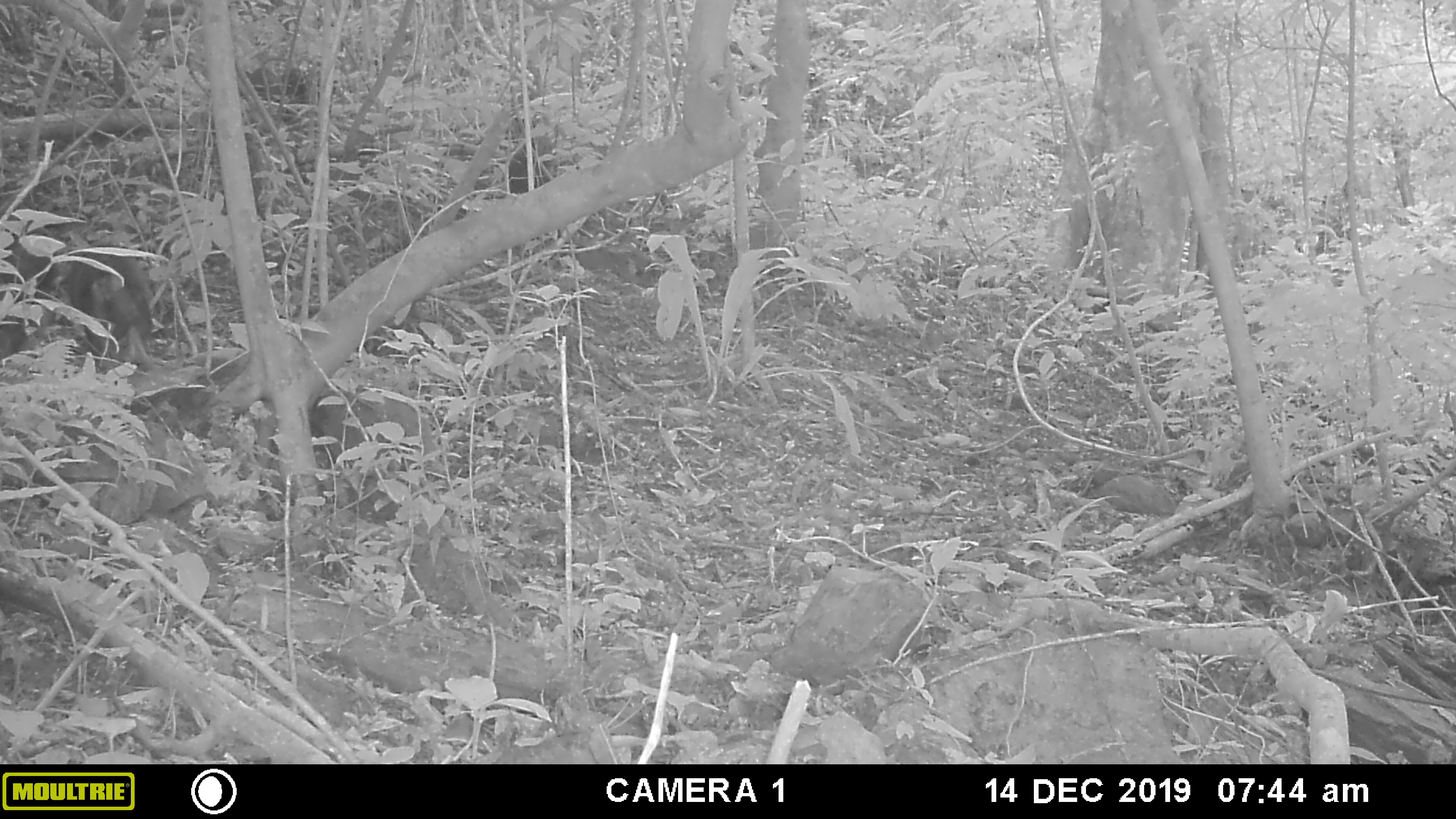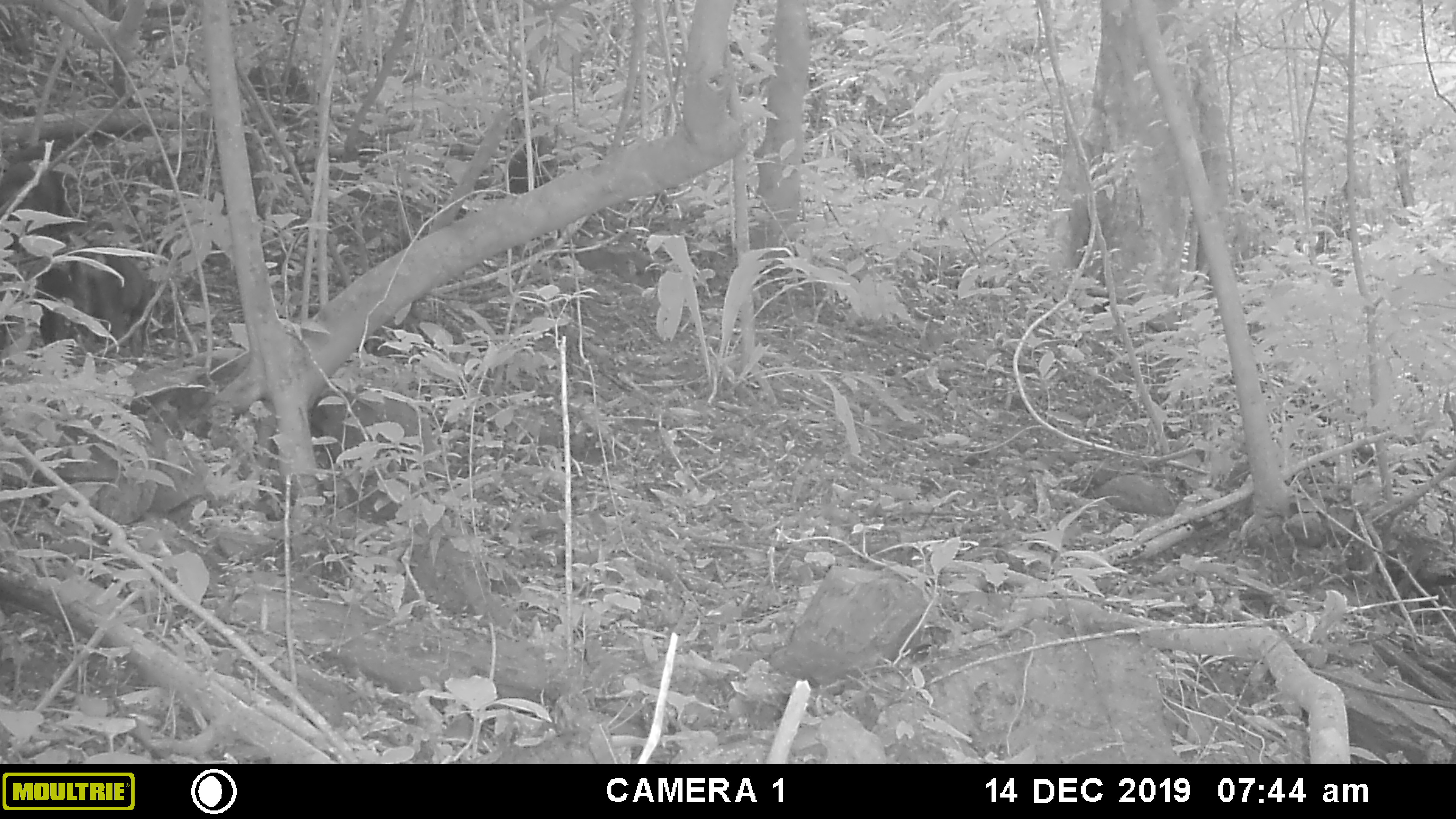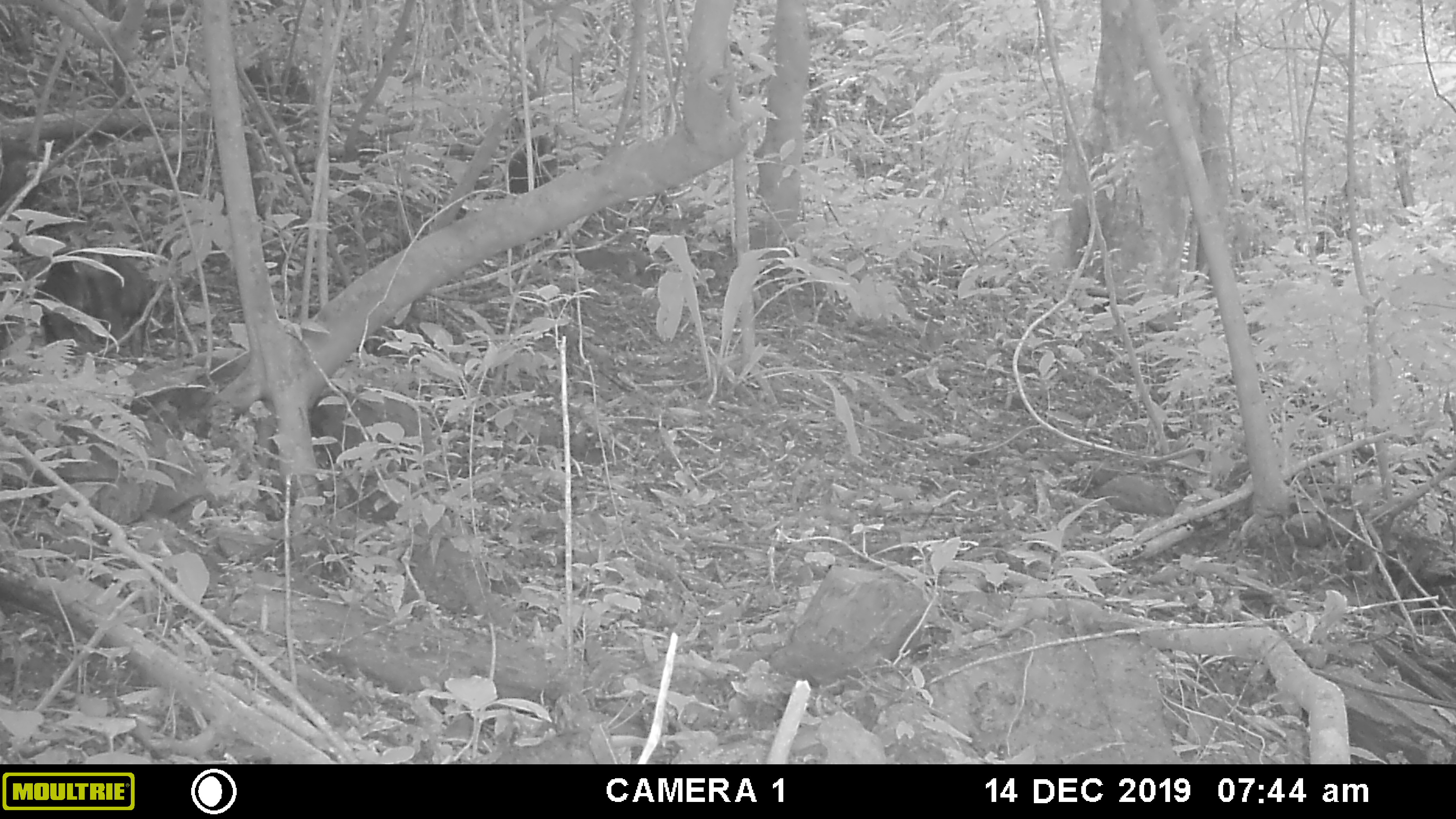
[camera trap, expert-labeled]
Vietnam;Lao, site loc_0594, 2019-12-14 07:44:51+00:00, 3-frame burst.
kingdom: Animalia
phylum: Chordata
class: Mammalia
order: Primates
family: Cercopithecidae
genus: Macaca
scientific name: Macaca arctoides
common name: stump-tailed macaque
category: stump tailed macaque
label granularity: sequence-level